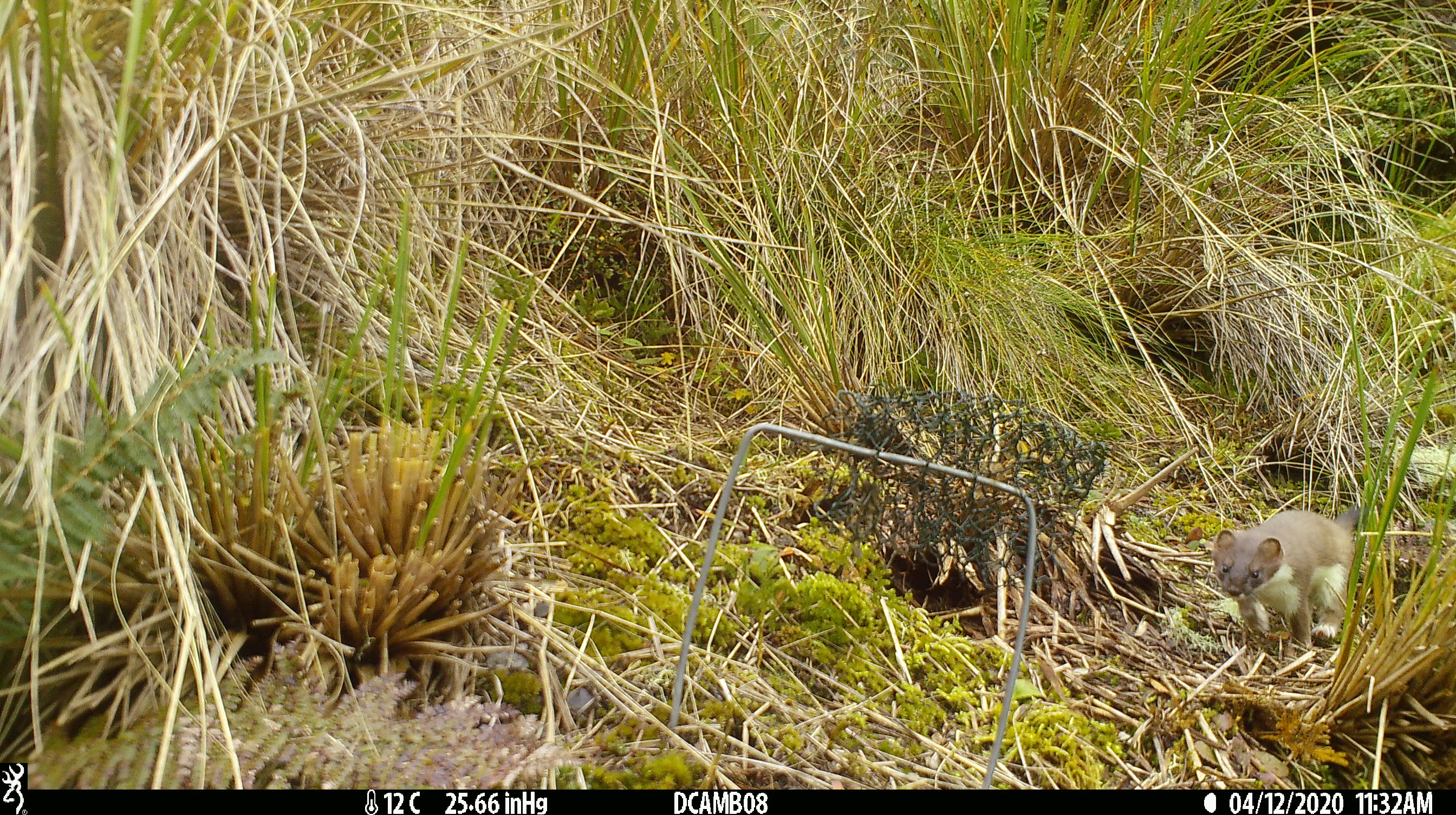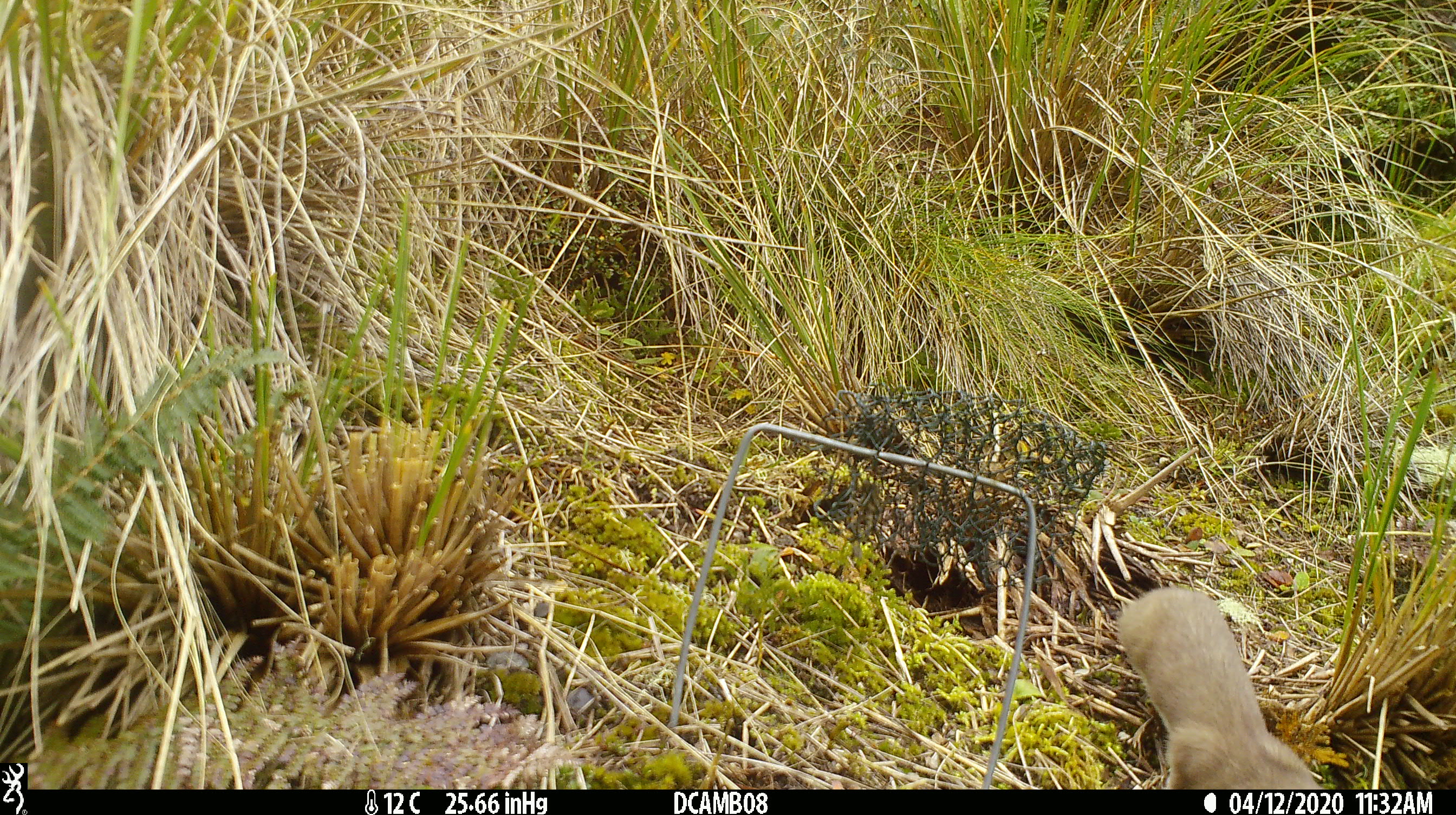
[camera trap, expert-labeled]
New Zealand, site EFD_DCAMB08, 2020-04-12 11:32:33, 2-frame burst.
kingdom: Animalia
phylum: Chordata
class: Mammalia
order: Carnivora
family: Mustelidae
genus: Mustela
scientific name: Mustela erminea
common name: stoat